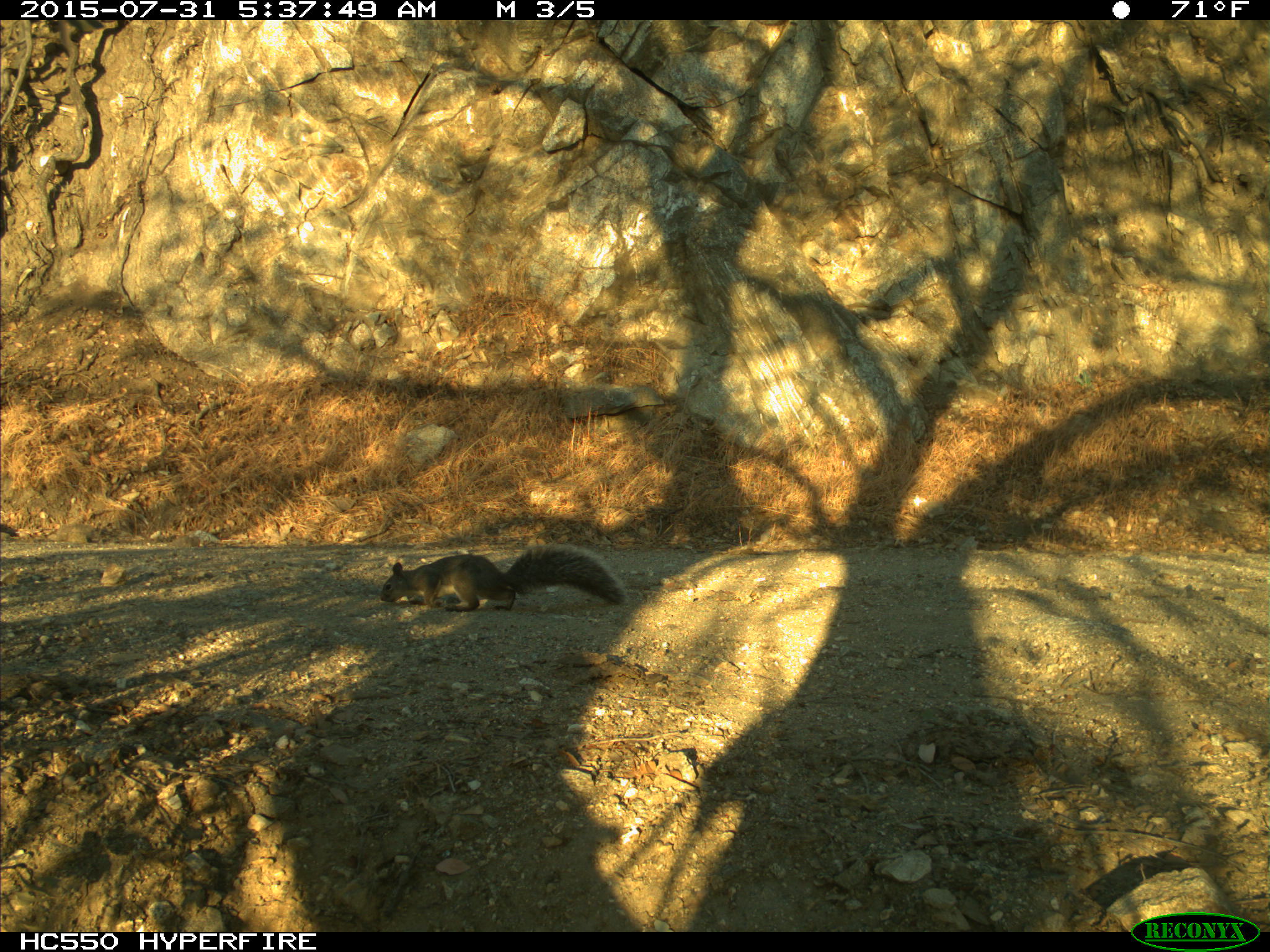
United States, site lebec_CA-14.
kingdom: Animalia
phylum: Chordata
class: Mammalia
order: Rodentia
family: Sciuridae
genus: Sciurus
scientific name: Sciurus carolinensis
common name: eastern gray squirrel